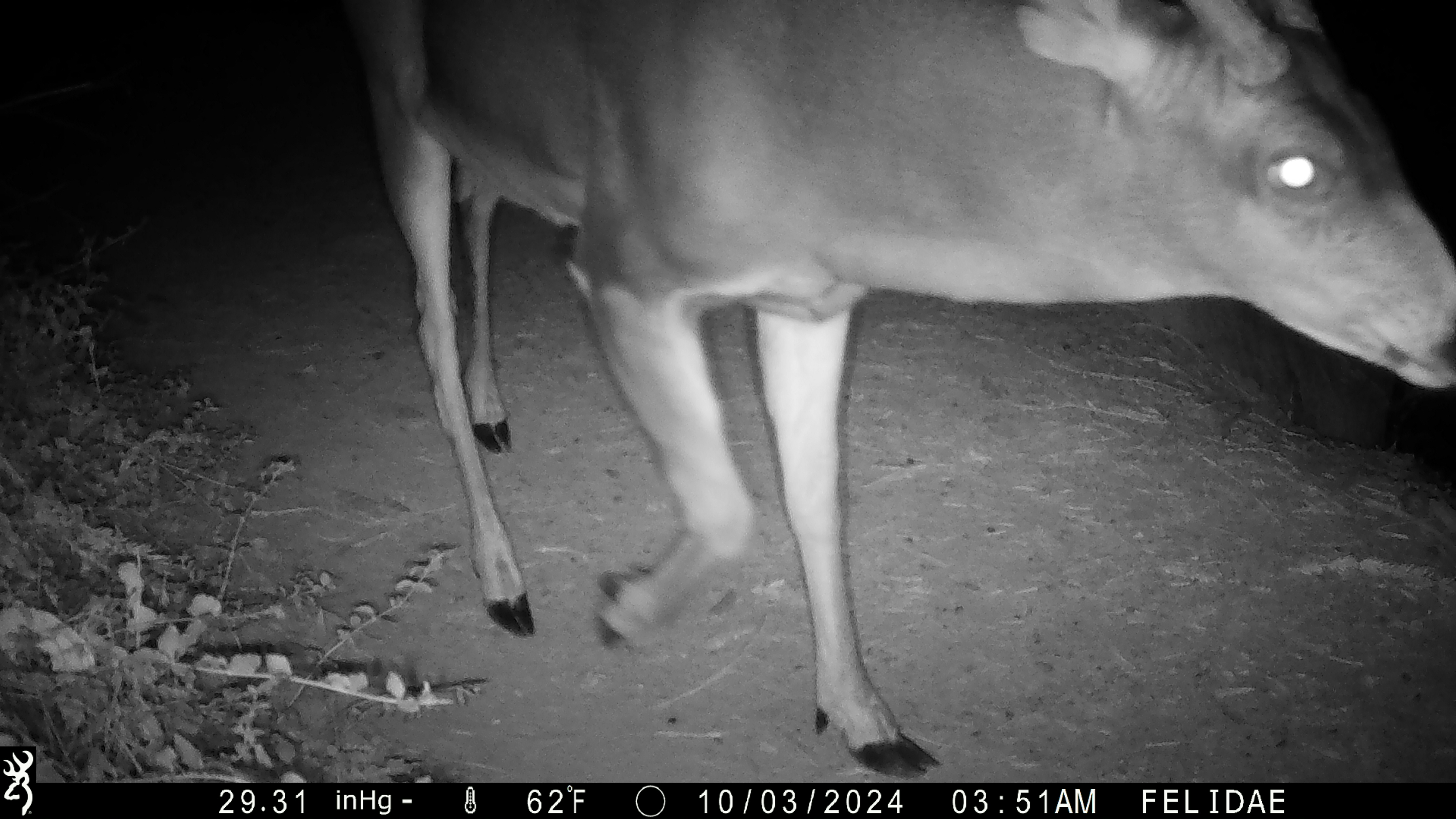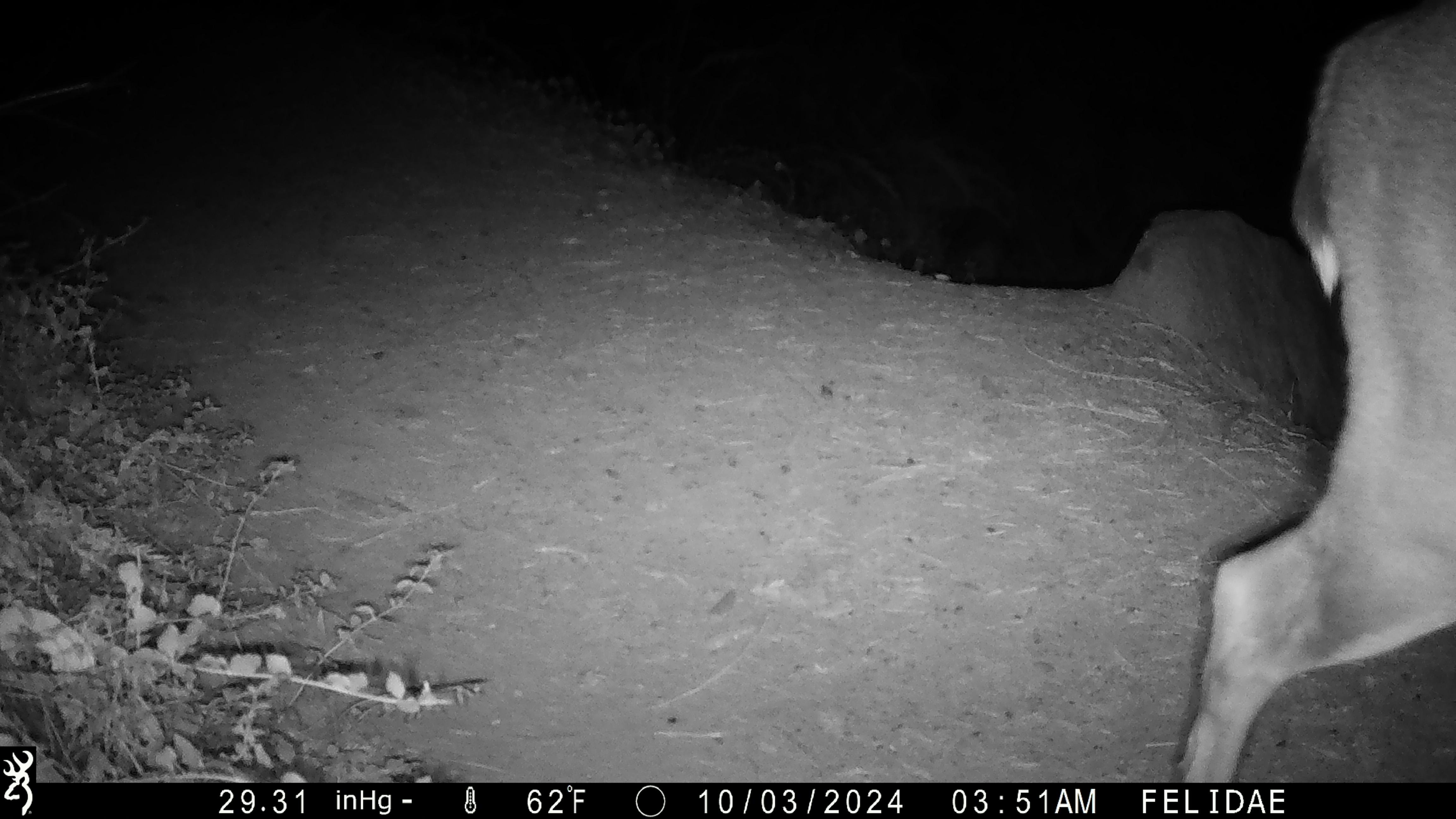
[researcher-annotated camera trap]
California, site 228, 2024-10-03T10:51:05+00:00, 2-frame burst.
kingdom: Animalia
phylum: Chordata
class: Mammalia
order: Artiodactyla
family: Cervidae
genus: Odocoileus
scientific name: Odocoileus hemionus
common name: mule deer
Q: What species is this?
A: Mule deer (Odocoileus hemionus).